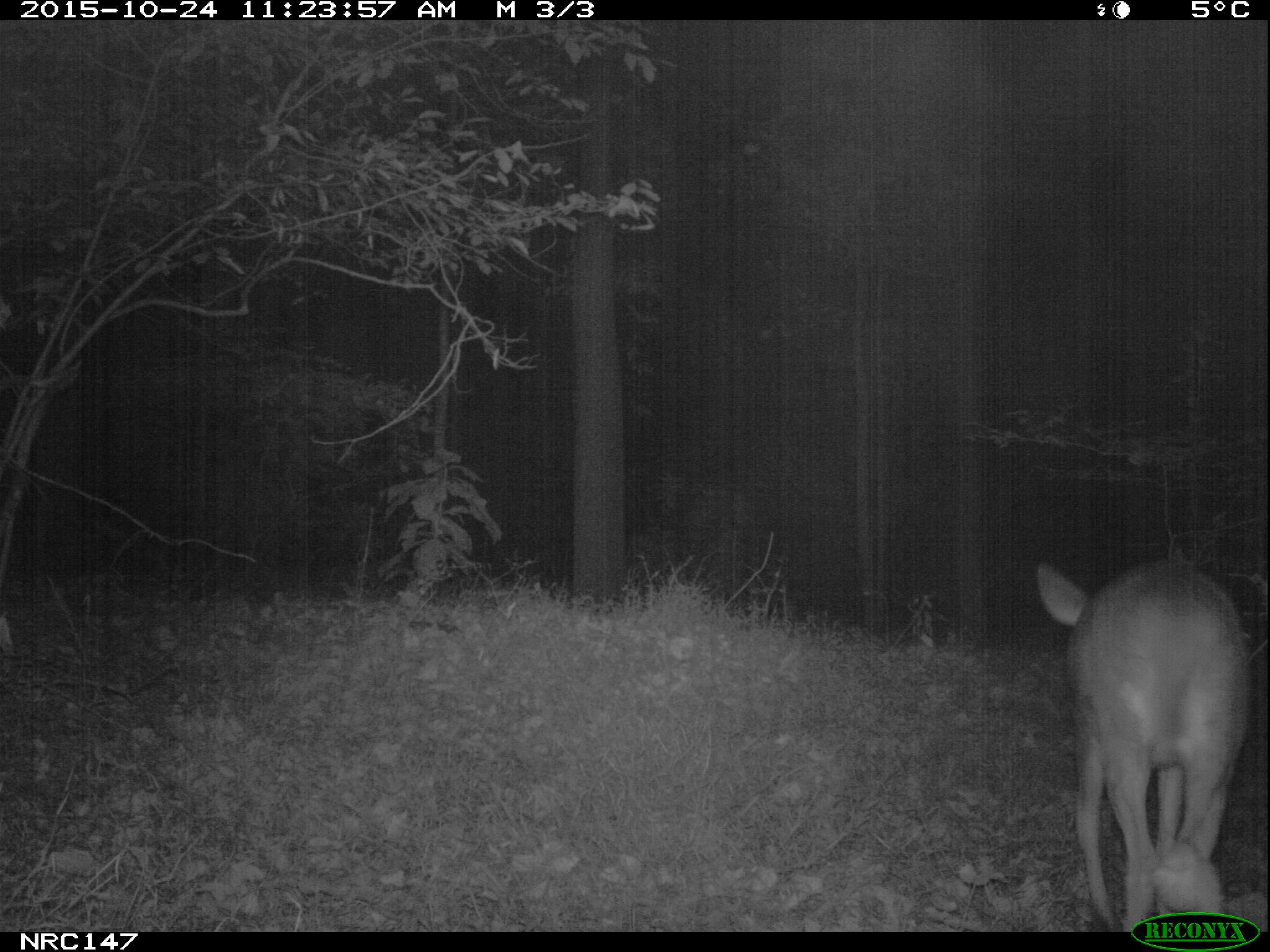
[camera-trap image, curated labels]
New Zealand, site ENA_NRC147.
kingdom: Animalia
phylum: Chordata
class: Mammalia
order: Artiodactyla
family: Cervidae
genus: Odocoileus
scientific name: Odocoileus virginianus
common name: white-tailed deer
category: white tailed deer